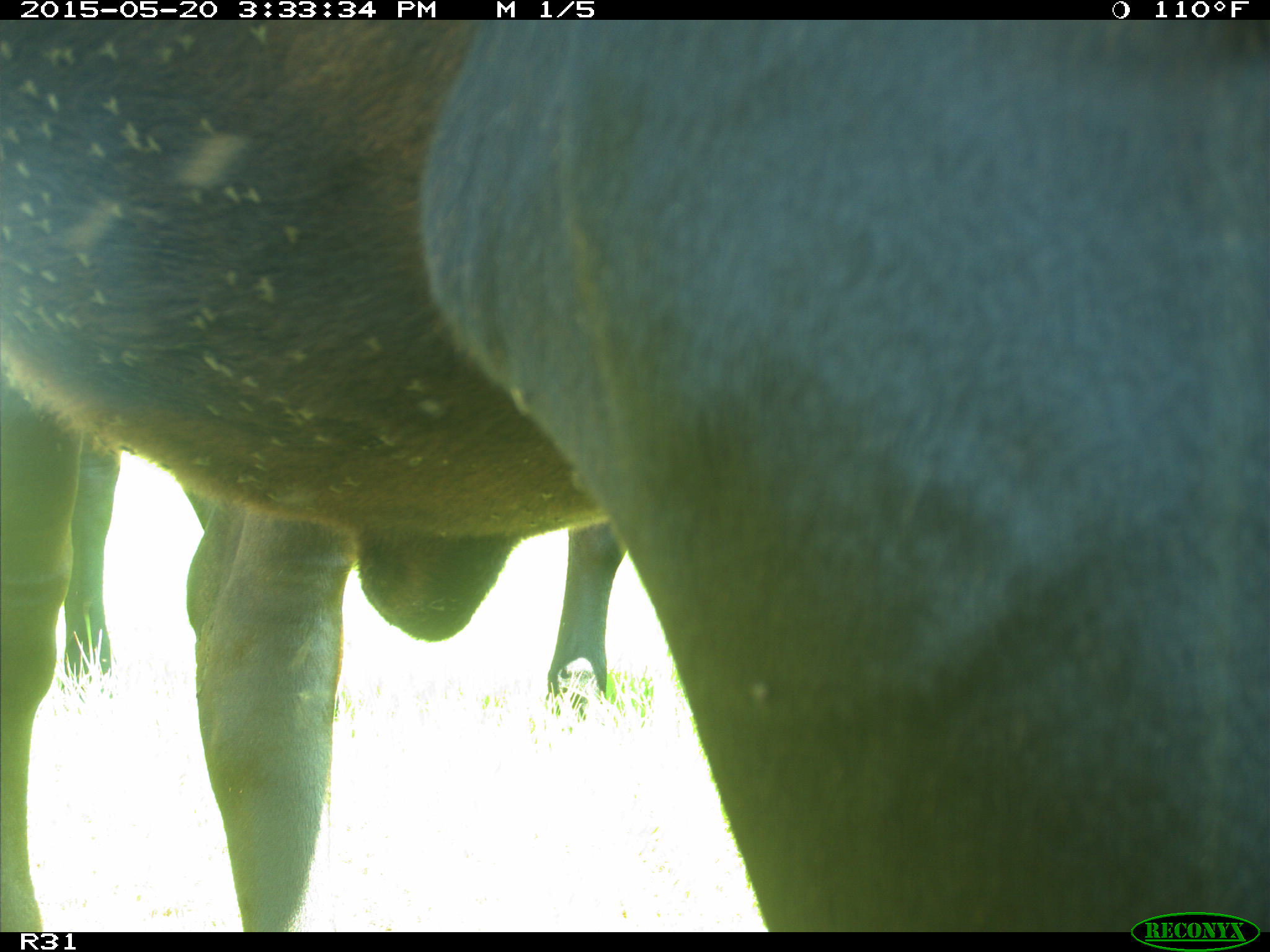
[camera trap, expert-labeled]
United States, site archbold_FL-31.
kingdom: Animalia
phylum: Chordata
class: Mammalia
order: Artiodactyla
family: Bovidae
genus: Bos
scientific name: Bos taurus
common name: domestic cow